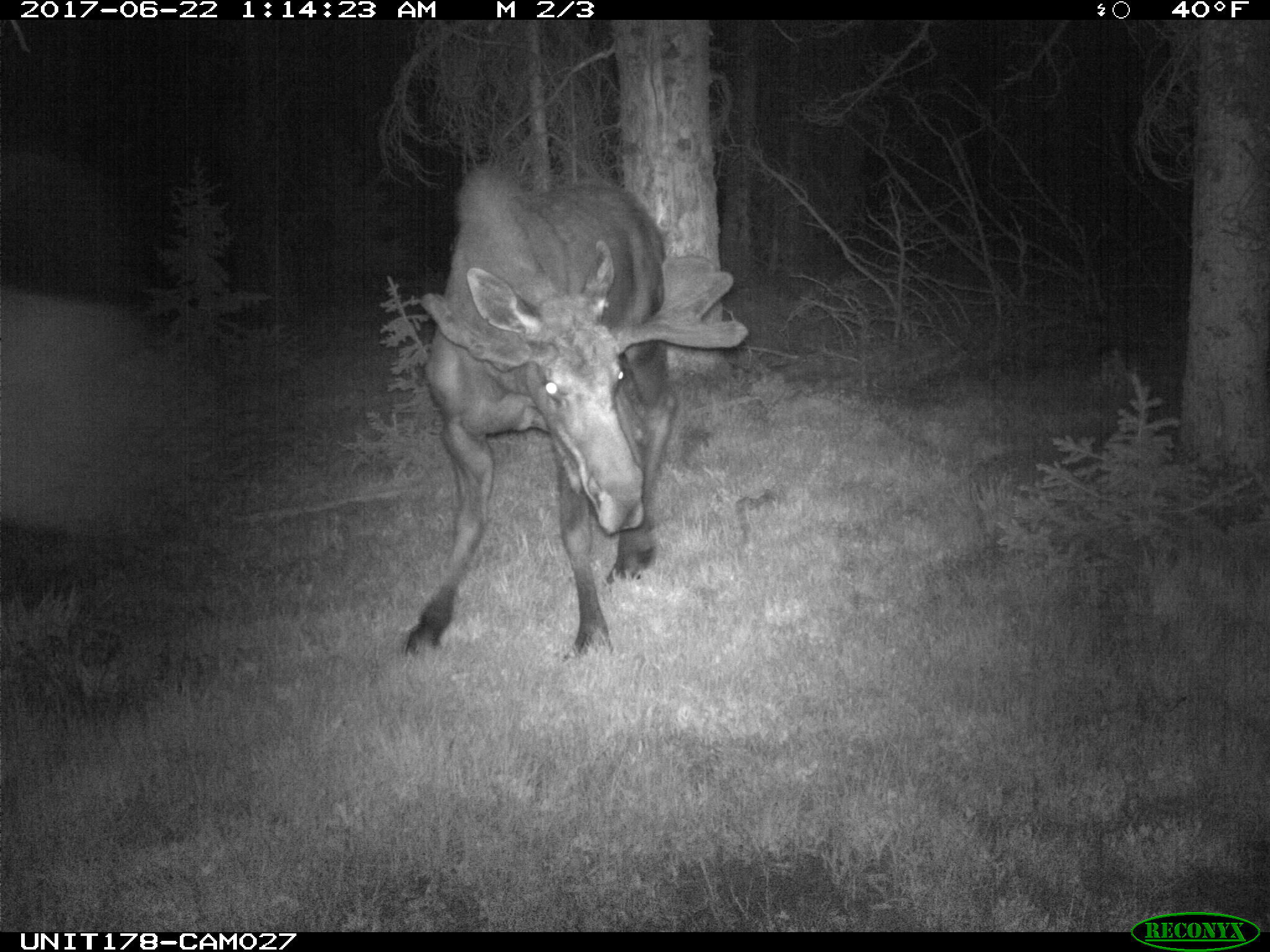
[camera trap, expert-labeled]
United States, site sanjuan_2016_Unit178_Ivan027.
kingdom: Animalia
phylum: Chordata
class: Mammalia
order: Artiodactyla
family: Cervidae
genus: Alces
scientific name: Alces alces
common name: moose